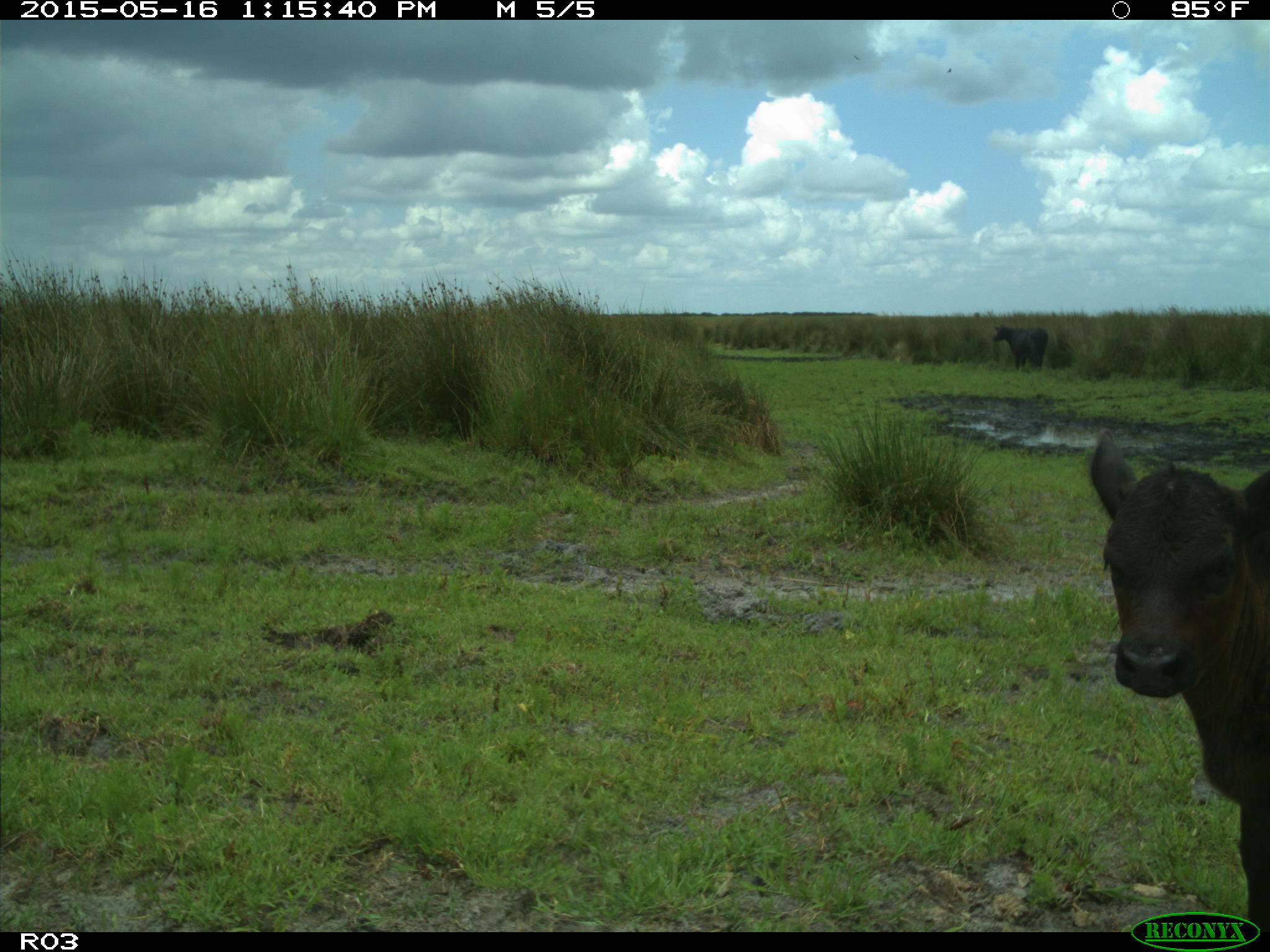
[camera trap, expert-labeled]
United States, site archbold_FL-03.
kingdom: Animalia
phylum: Chordata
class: Mammalia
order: Artiodactyla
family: Bovidae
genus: Bos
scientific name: Bos taurus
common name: domestic cow